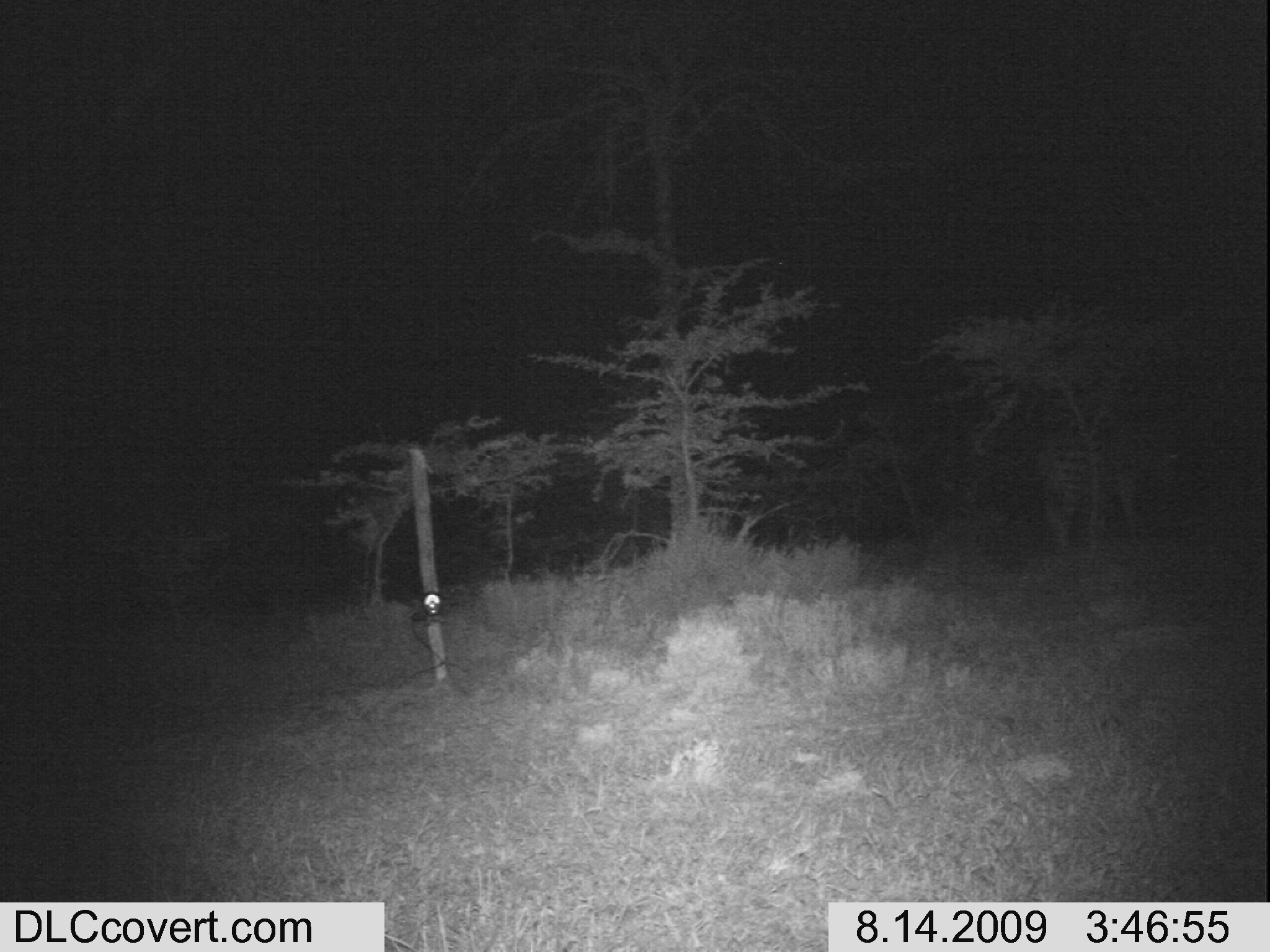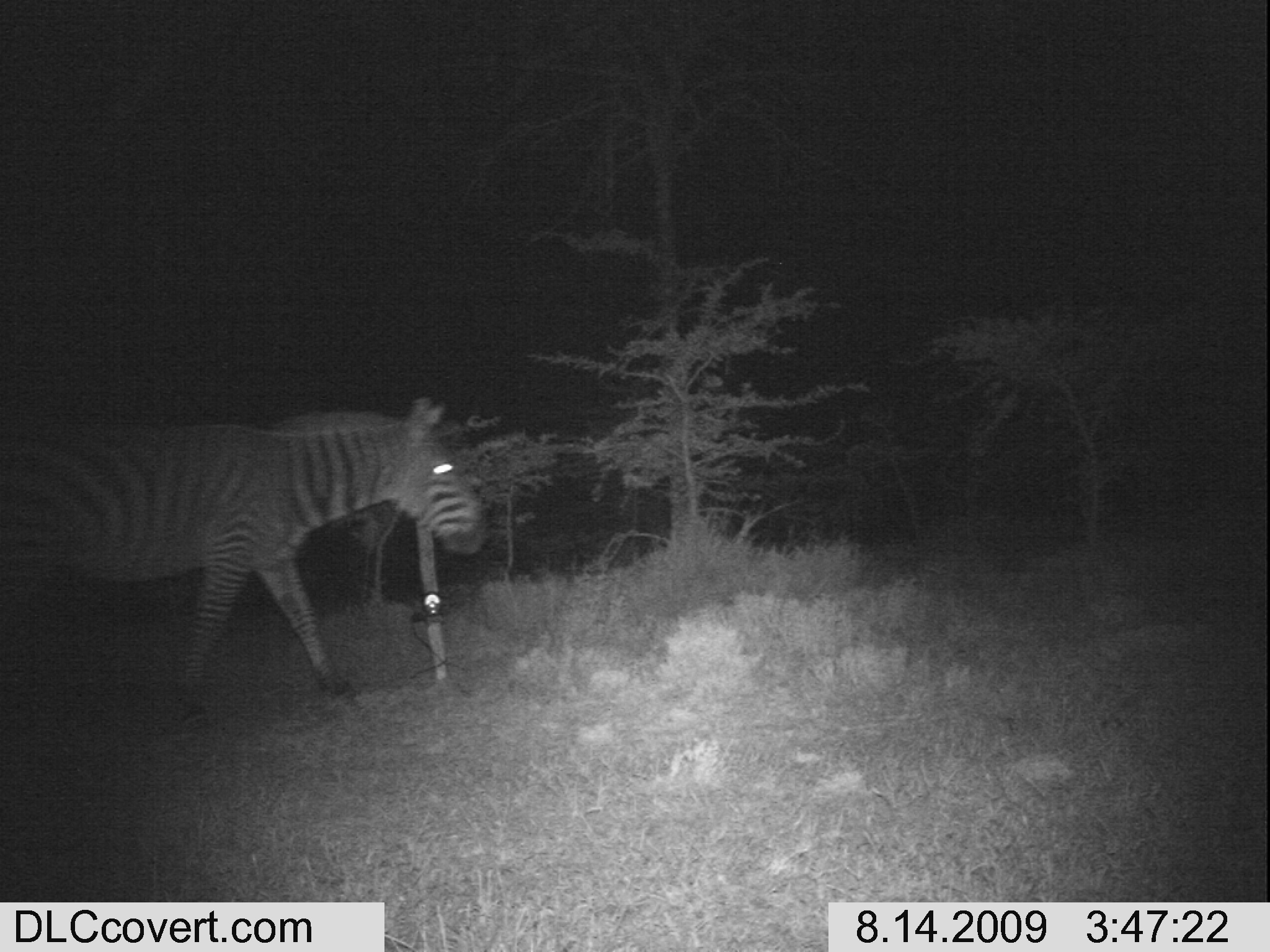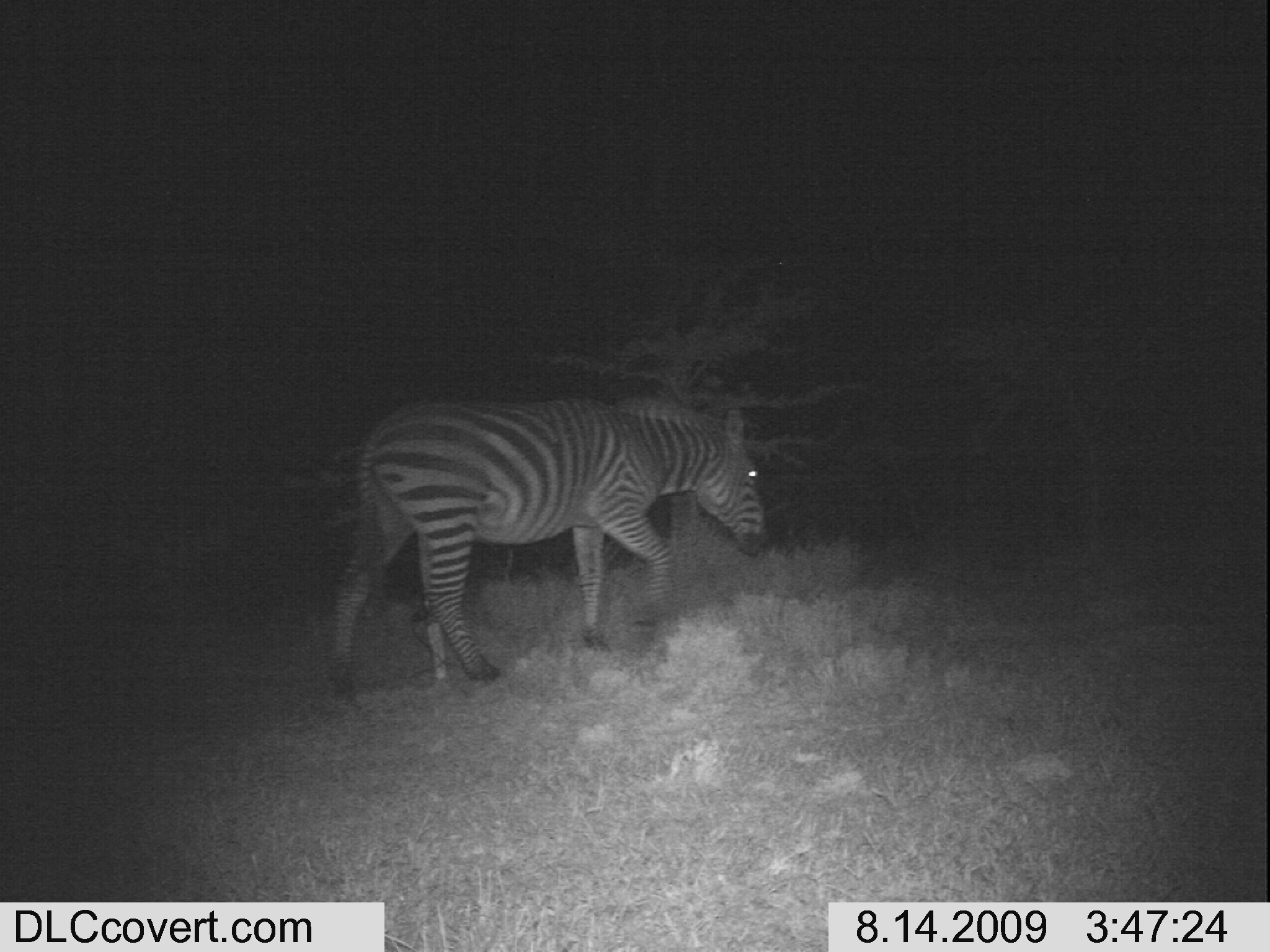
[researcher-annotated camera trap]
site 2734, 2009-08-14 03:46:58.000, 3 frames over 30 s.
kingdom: Animalia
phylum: Chordata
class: Mammalia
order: Perissodactyla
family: Equidae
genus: Equus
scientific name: Equus quagga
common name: plains zebra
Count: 1.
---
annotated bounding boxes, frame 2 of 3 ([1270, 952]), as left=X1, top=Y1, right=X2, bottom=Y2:
equus quagga: left=1, top=397, right=488, bottom=724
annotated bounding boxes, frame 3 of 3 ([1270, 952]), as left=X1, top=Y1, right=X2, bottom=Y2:
equus quagga: left=321, top=388, right=768, bottom=707